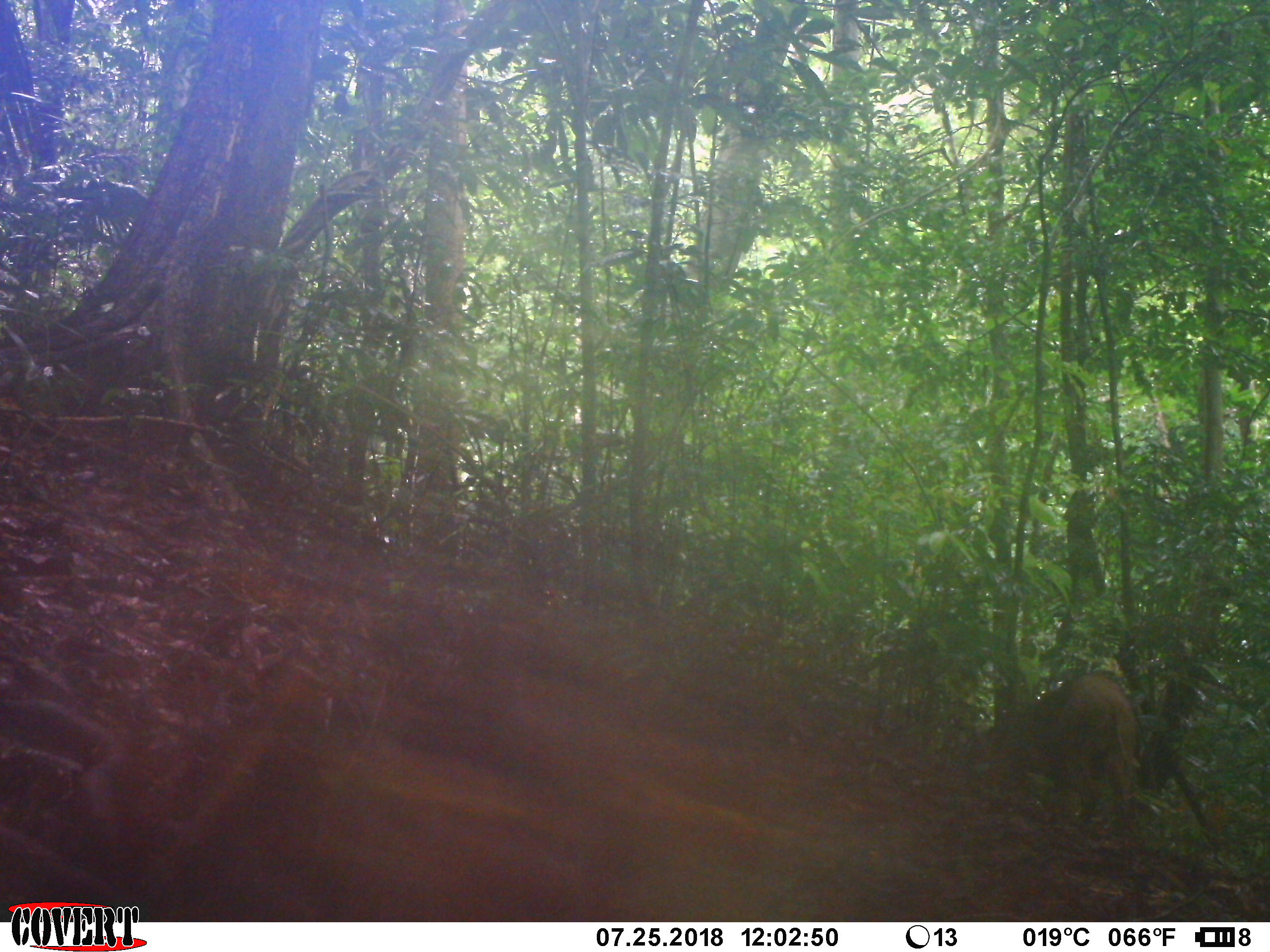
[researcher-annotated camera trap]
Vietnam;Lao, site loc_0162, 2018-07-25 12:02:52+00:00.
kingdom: Animalia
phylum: Chordata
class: Mammalia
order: Artiodactyla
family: Suidae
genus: Sus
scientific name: Sus scrofa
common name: eurasian wild pig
Eurasian wild pig (Sus scrofa). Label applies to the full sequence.